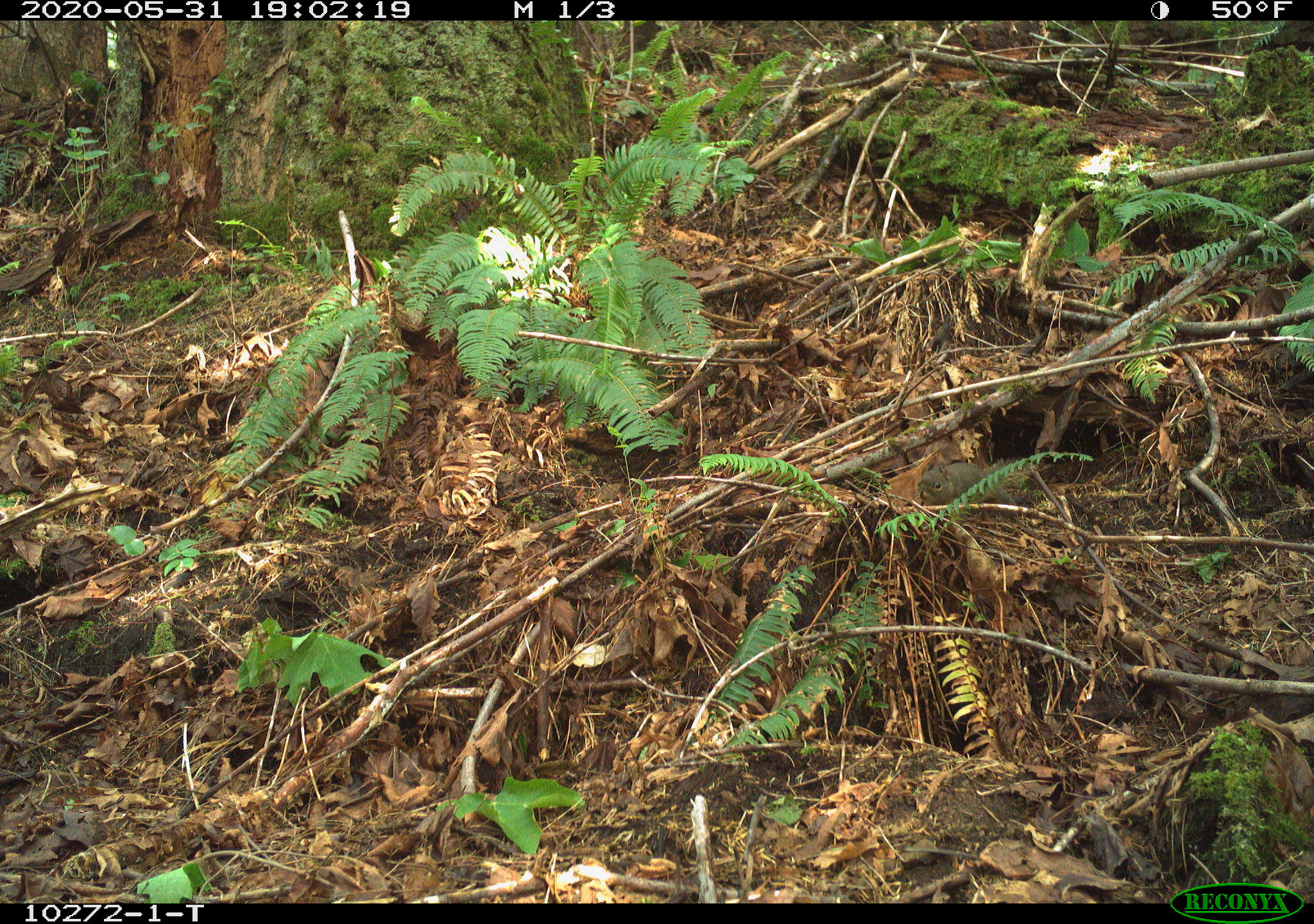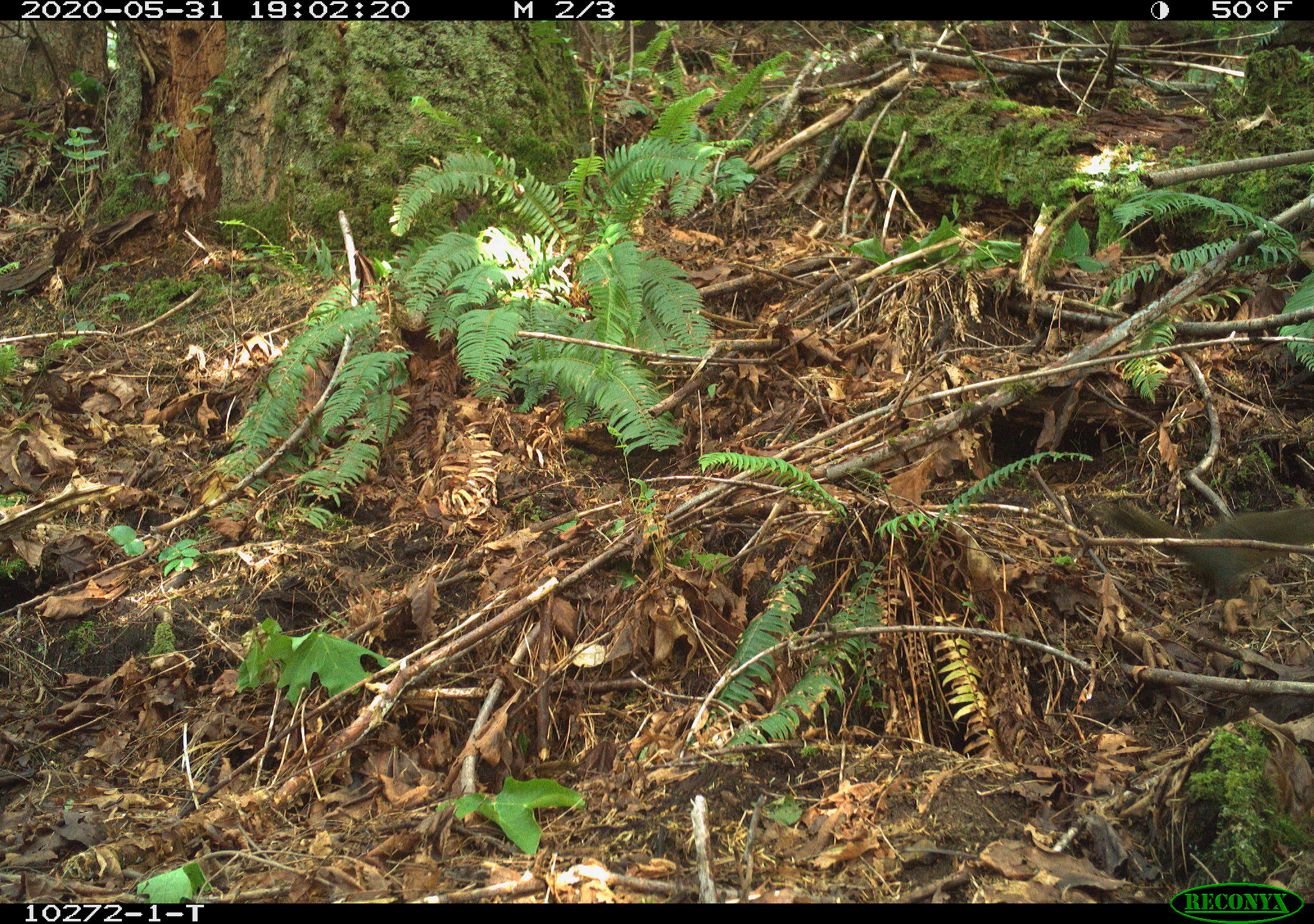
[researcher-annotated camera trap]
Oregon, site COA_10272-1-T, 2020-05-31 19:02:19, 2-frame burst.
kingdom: Animalia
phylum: Chordata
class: Mammalia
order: Rodentia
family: Sciuridae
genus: Tamiasciurus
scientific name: Tamiasciurus douglasii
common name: douglas squirrel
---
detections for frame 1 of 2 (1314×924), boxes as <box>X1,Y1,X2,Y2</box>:
douglas squirrel: <box>914,455,1018,509</box>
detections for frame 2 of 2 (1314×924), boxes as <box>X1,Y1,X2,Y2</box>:
douglas squirrel: <box>1097,494,1307,605</box>